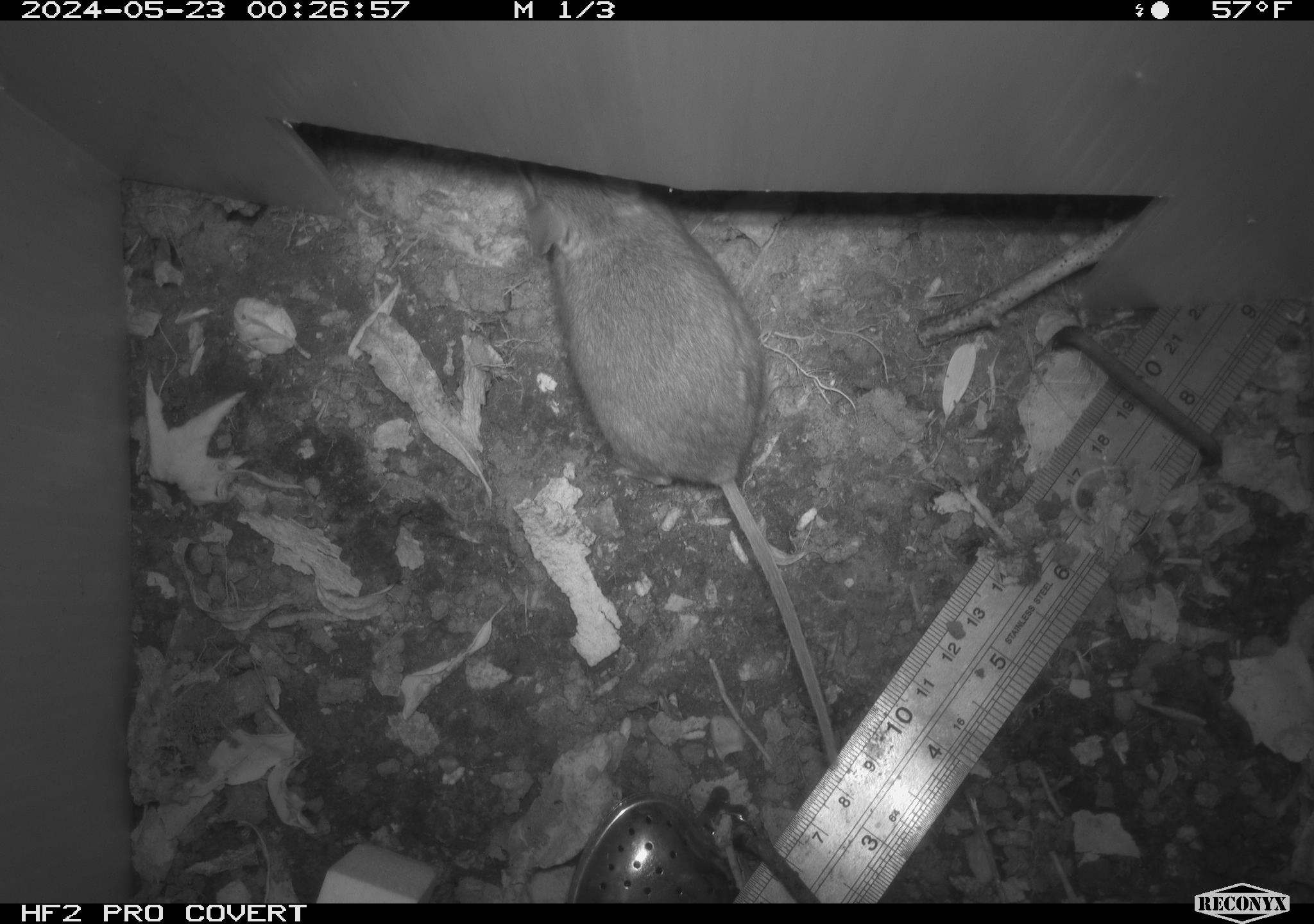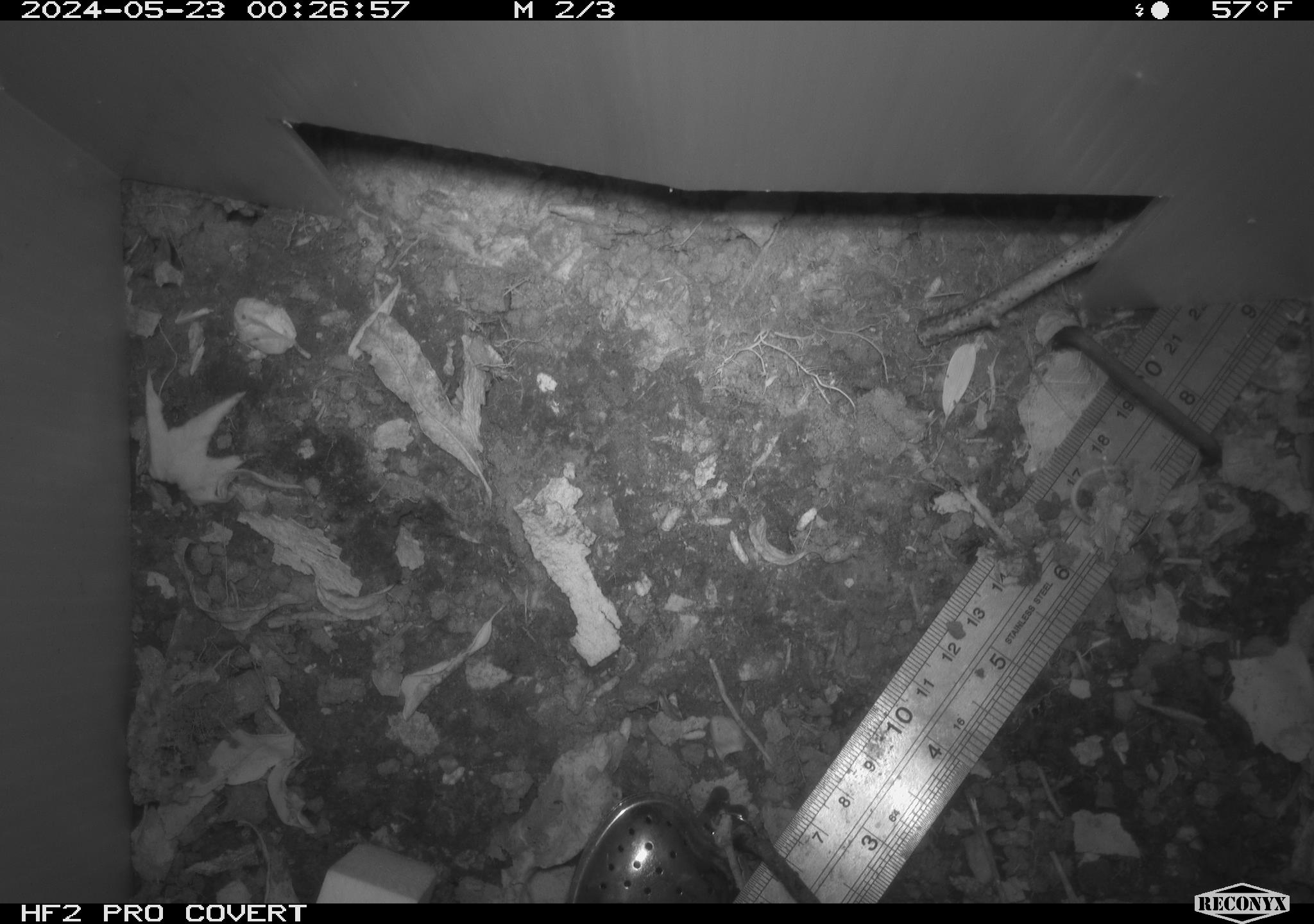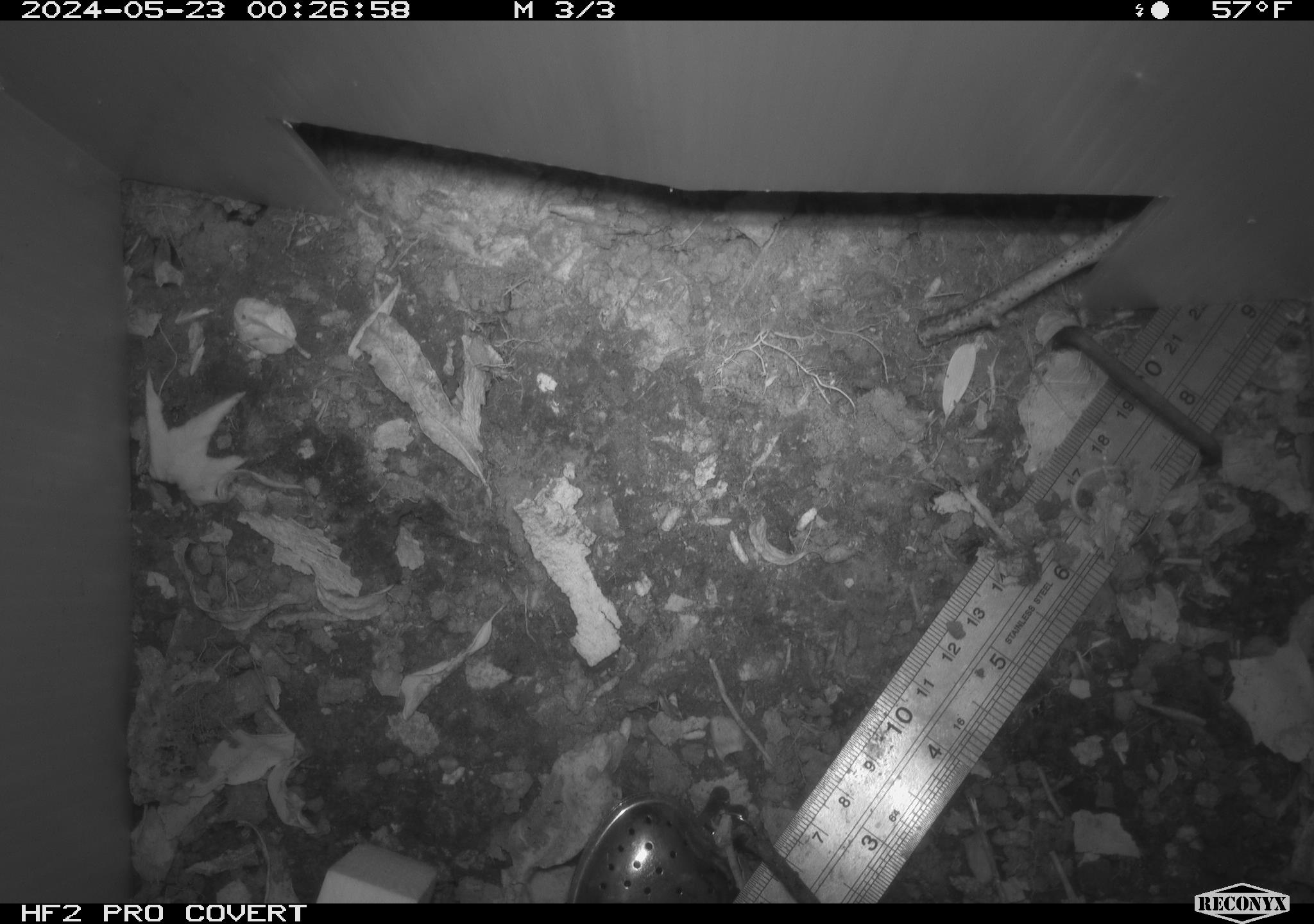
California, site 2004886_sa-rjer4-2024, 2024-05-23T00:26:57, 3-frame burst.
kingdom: Animalia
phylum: Chordata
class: Mammalia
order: Rodentia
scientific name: Rodentia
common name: mouse species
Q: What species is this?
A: Mouse species (Rodentia).